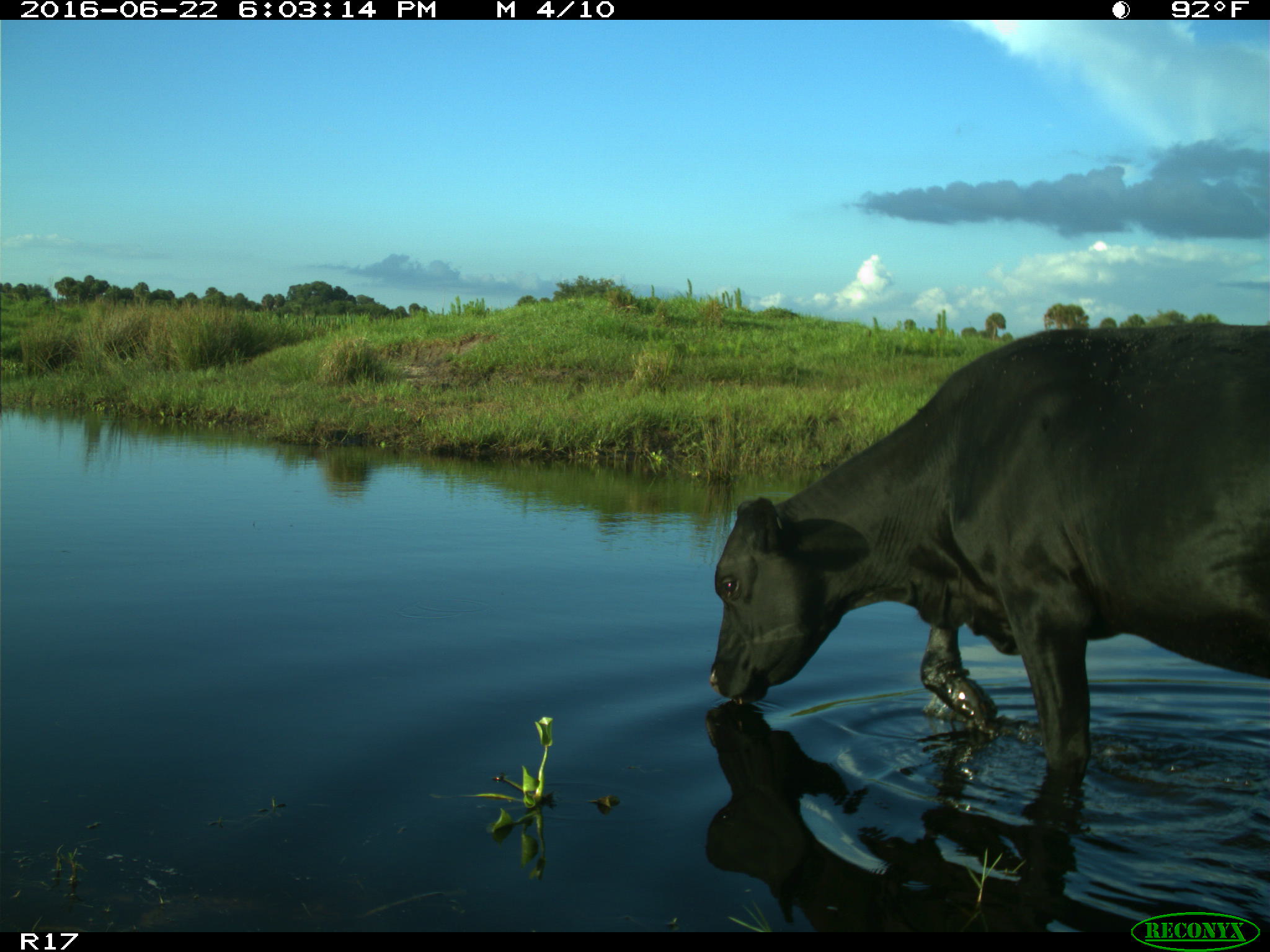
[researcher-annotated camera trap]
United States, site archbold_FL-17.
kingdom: Animalia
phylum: Chordata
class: Mammalia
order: Artiodactyla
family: Bovidae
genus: Bos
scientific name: Bos taurus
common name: domestic cow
Bos taurus (domestic cow).